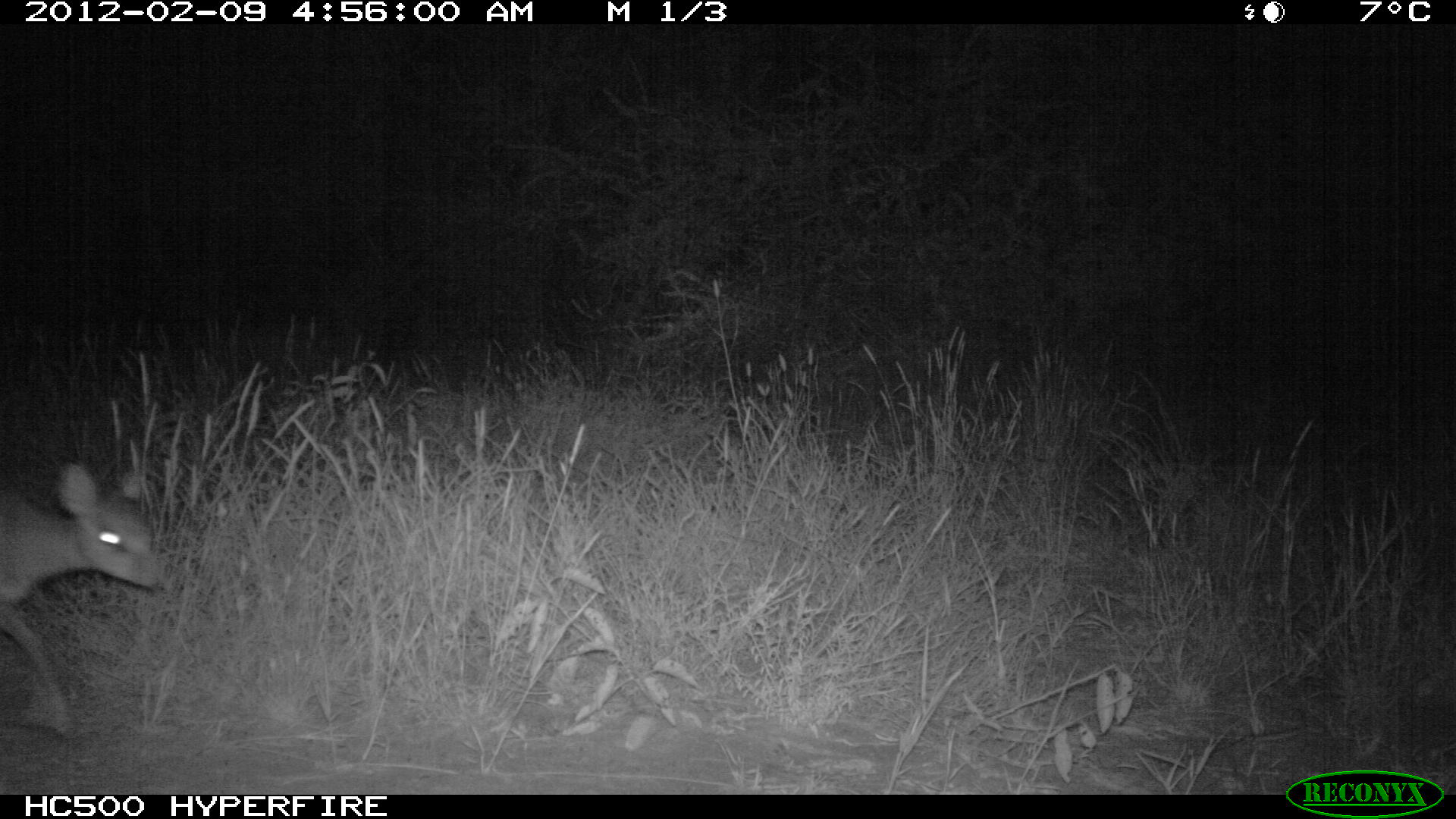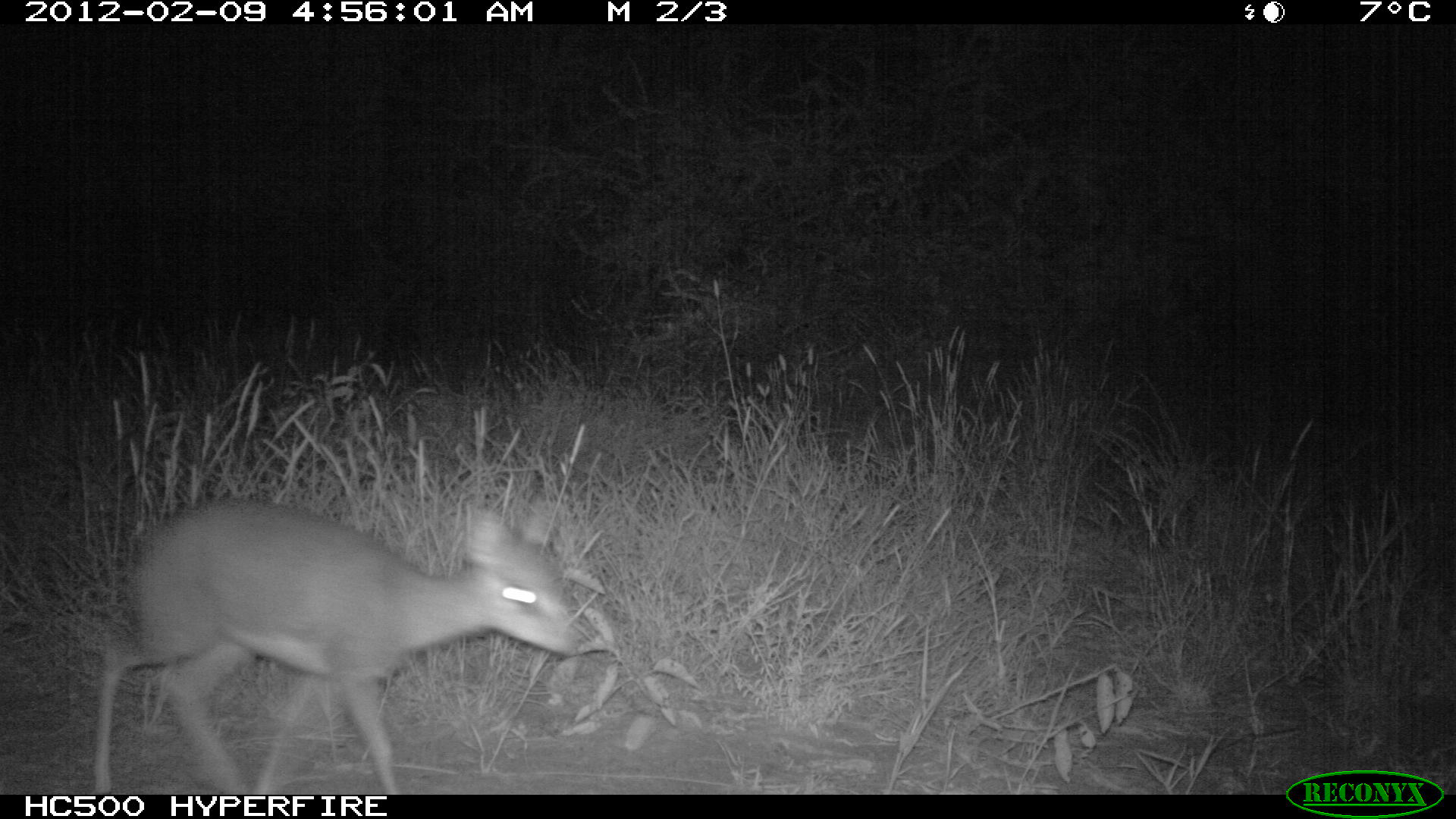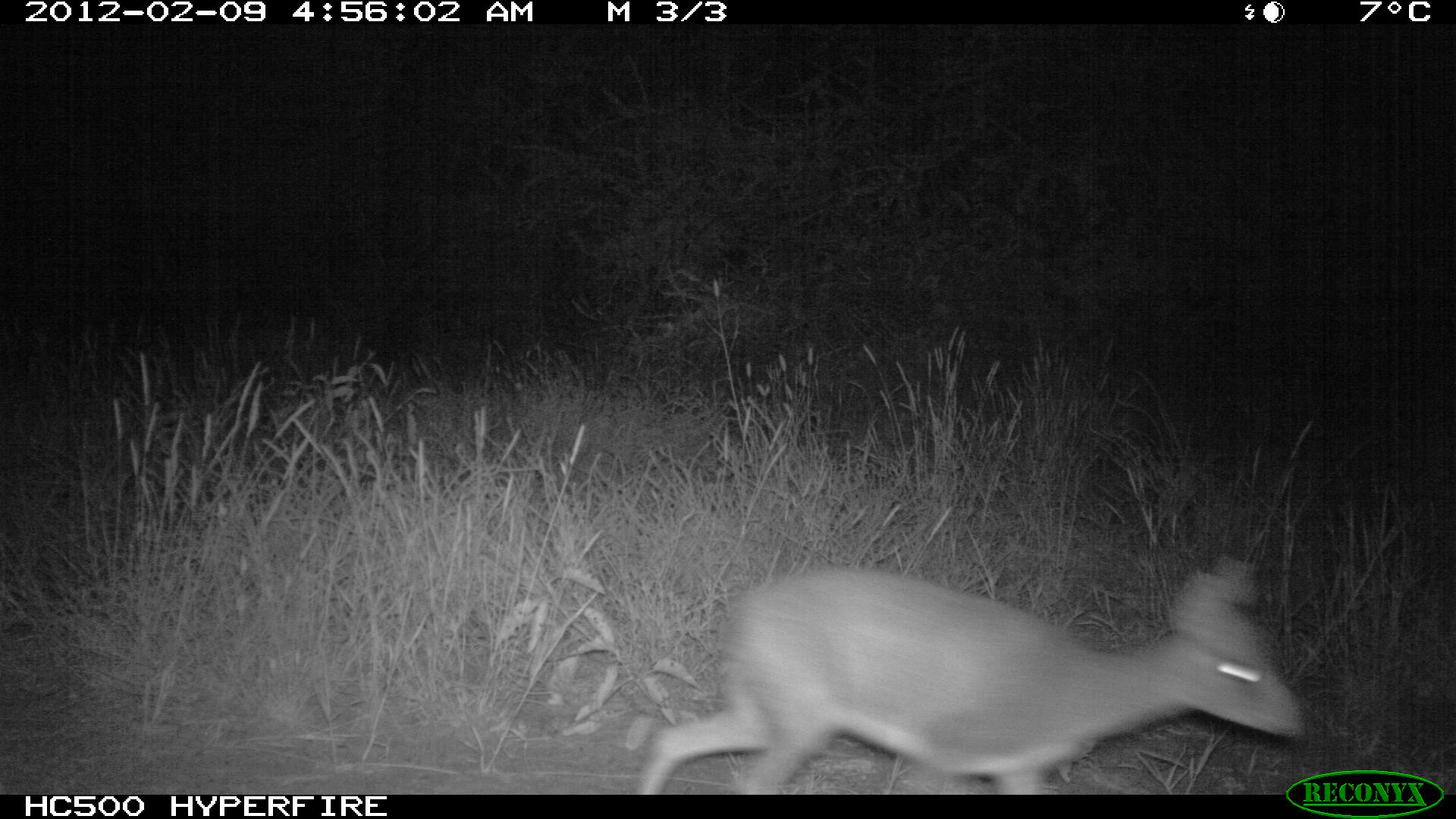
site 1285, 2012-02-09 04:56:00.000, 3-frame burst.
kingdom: Animalia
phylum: Chordata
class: Mammalia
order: Artiodactyla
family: Bovidae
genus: Madoqua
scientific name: Madoqua guentheri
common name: günther's dik-dik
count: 1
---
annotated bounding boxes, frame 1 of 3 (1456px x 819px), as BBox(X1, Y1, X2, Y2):
madoqua guentheri: BBox(0, 458, 168, 738)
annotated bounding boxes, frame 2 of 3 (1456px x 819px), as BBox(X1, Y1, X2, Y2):
madoqua guentheri: BBox(91, 490, 580, 793)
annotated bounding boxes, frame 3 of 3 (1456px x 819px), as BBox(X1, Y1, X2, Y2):
madoqua guentheri: BBox(630, 554, 1311, 792)